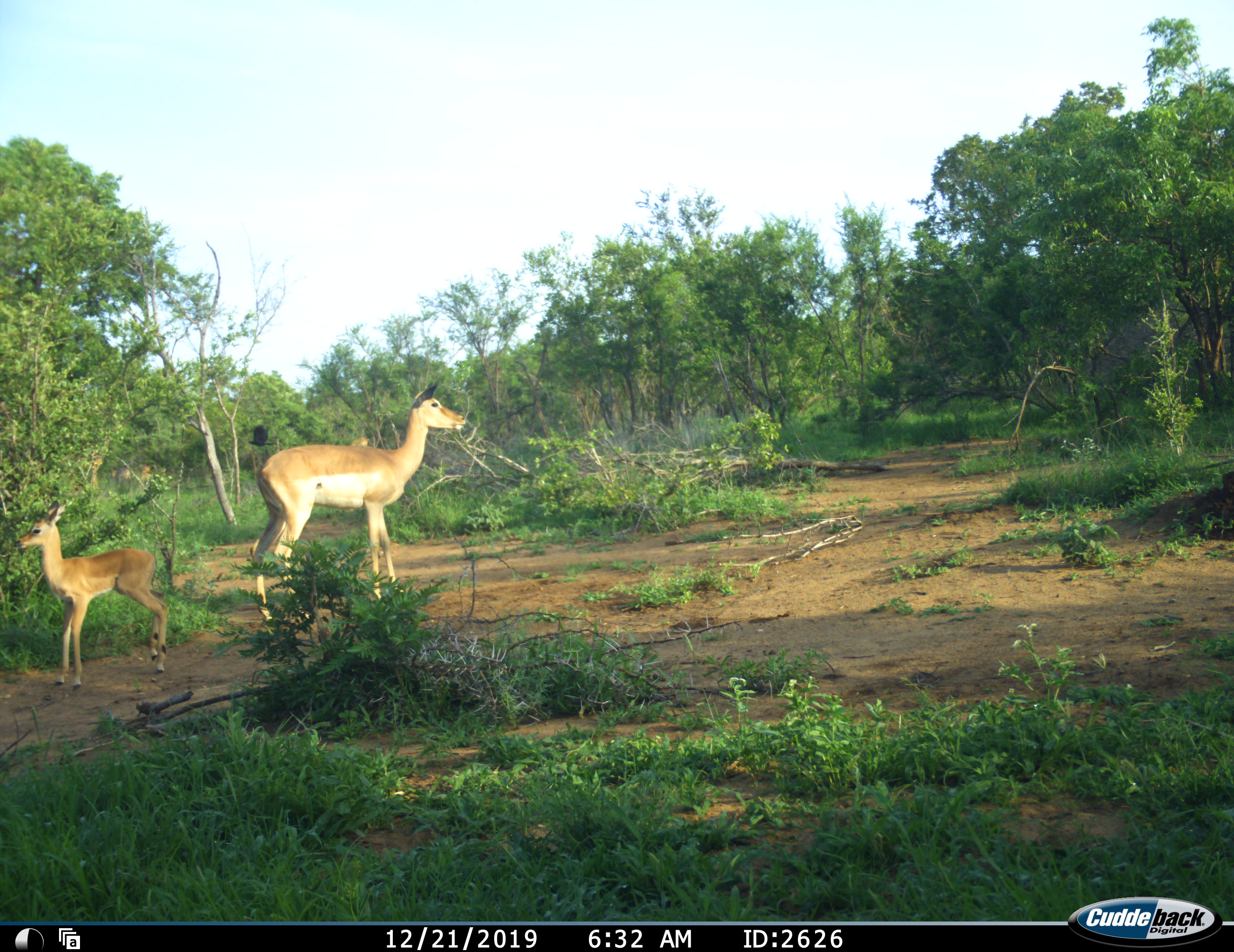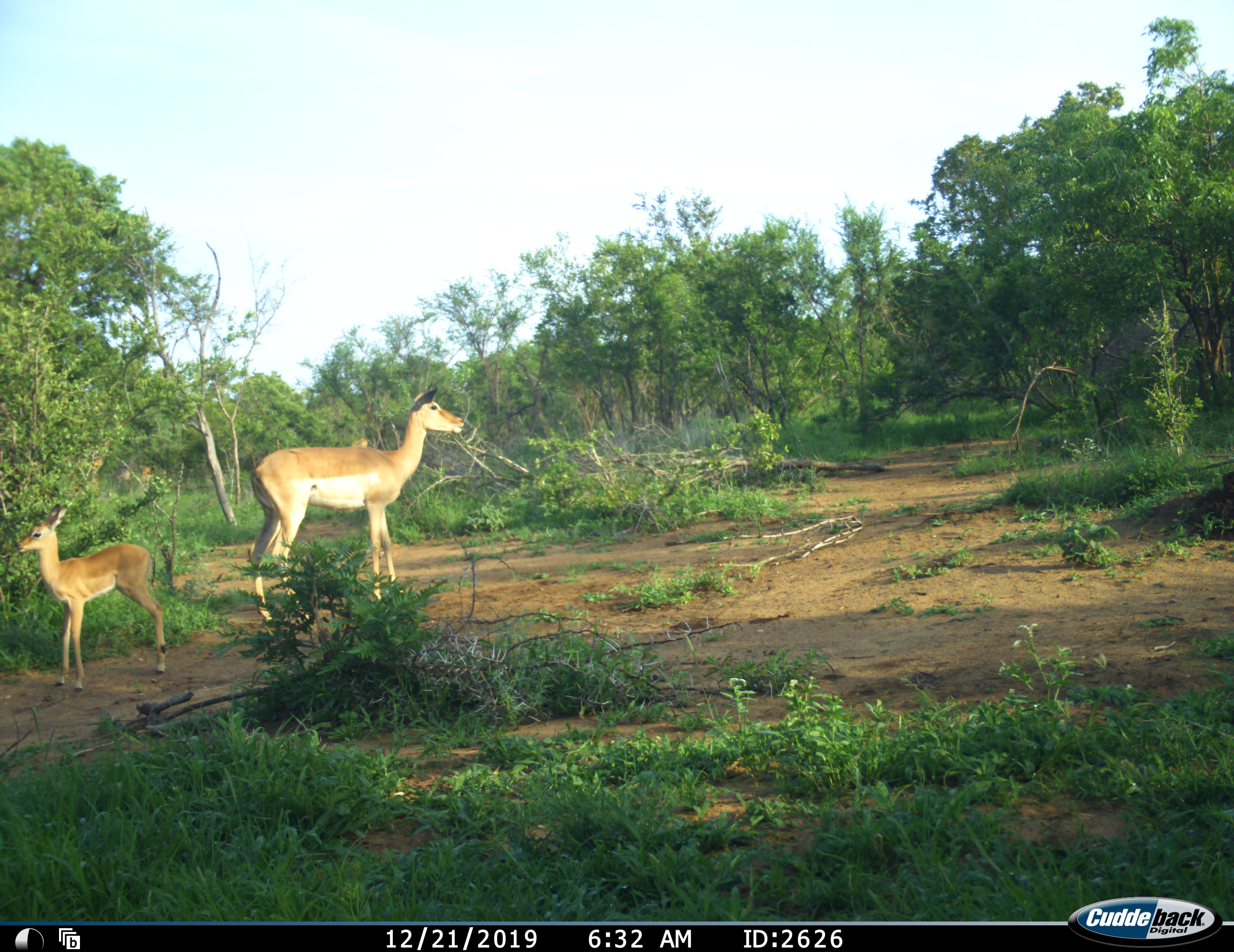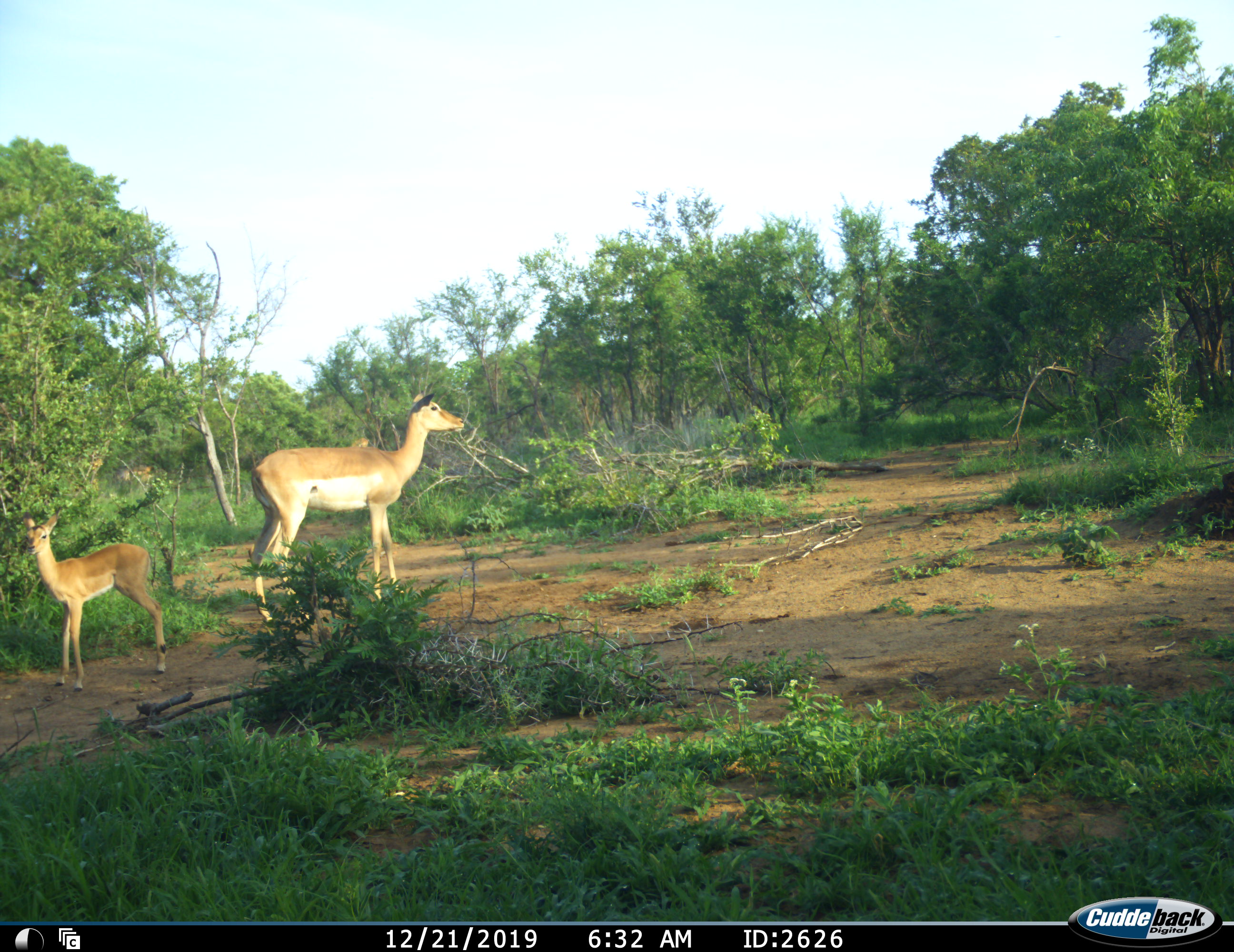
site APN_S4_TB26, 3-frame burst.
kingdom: Animalia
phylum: Chordata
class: Mammalia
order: Artiodactyla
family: Bovidae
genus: Aepyceros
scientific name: Aepyceros melampus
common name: impala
Impala (Aepyceros melampus), count 2. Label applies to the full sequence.